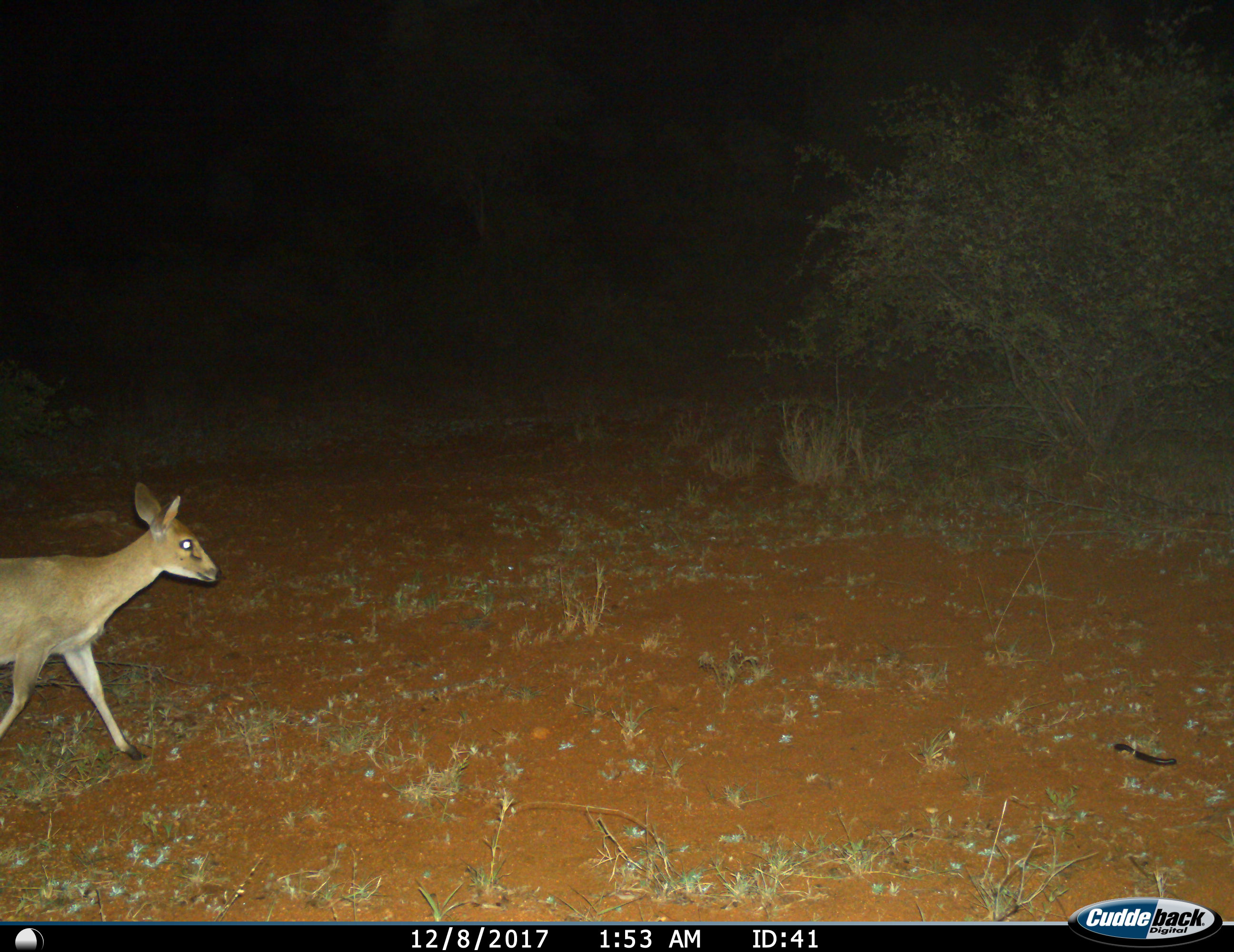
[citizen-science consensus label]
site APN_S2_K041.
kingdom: Animalia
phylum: Chordata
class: Mammalia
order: Artiodactyla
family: Bovidae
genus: Sylvicapra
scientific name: Sylvicapra grimmia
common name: common duiker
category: duikercommongrey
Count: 1.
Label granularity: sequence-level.